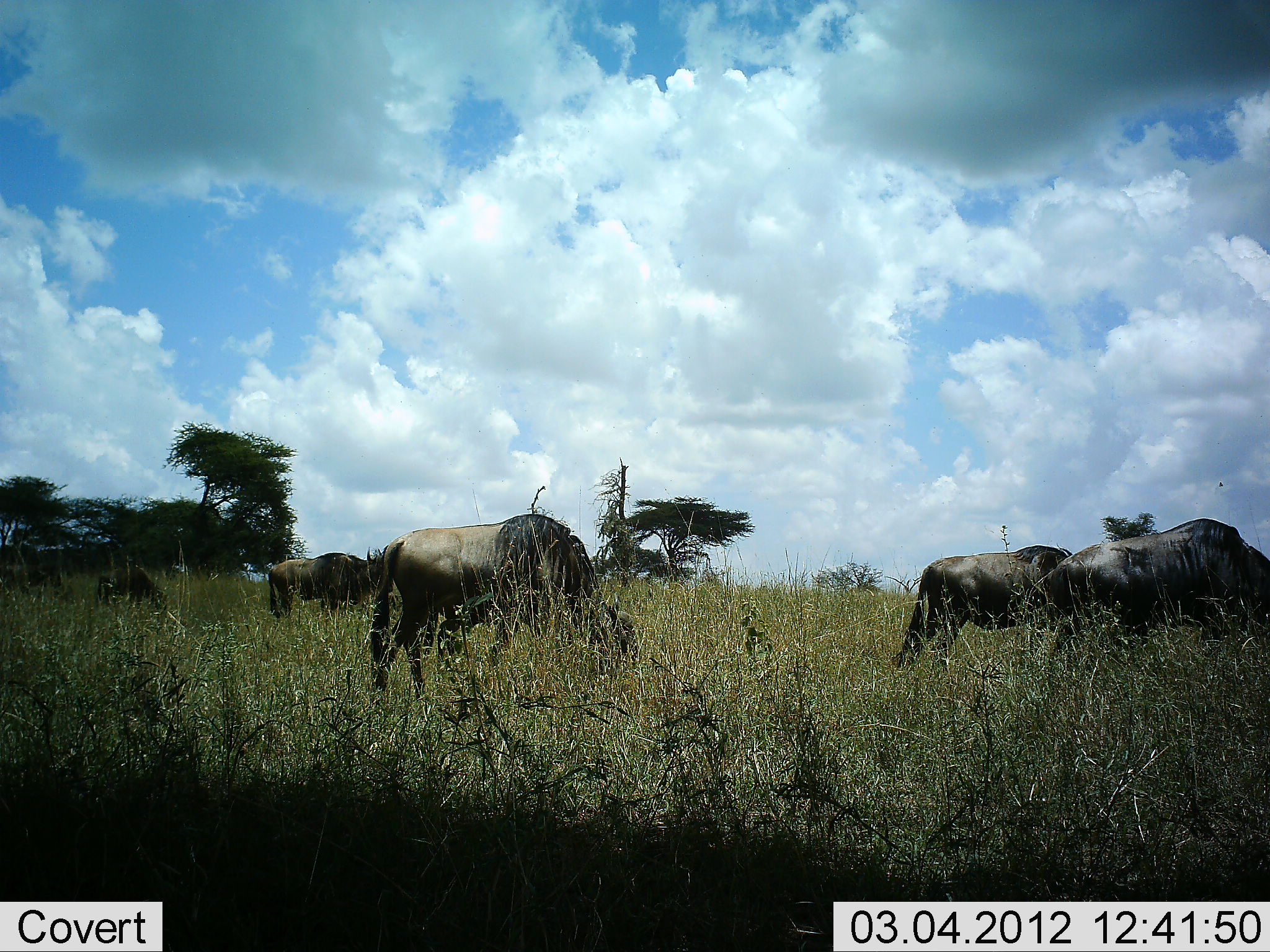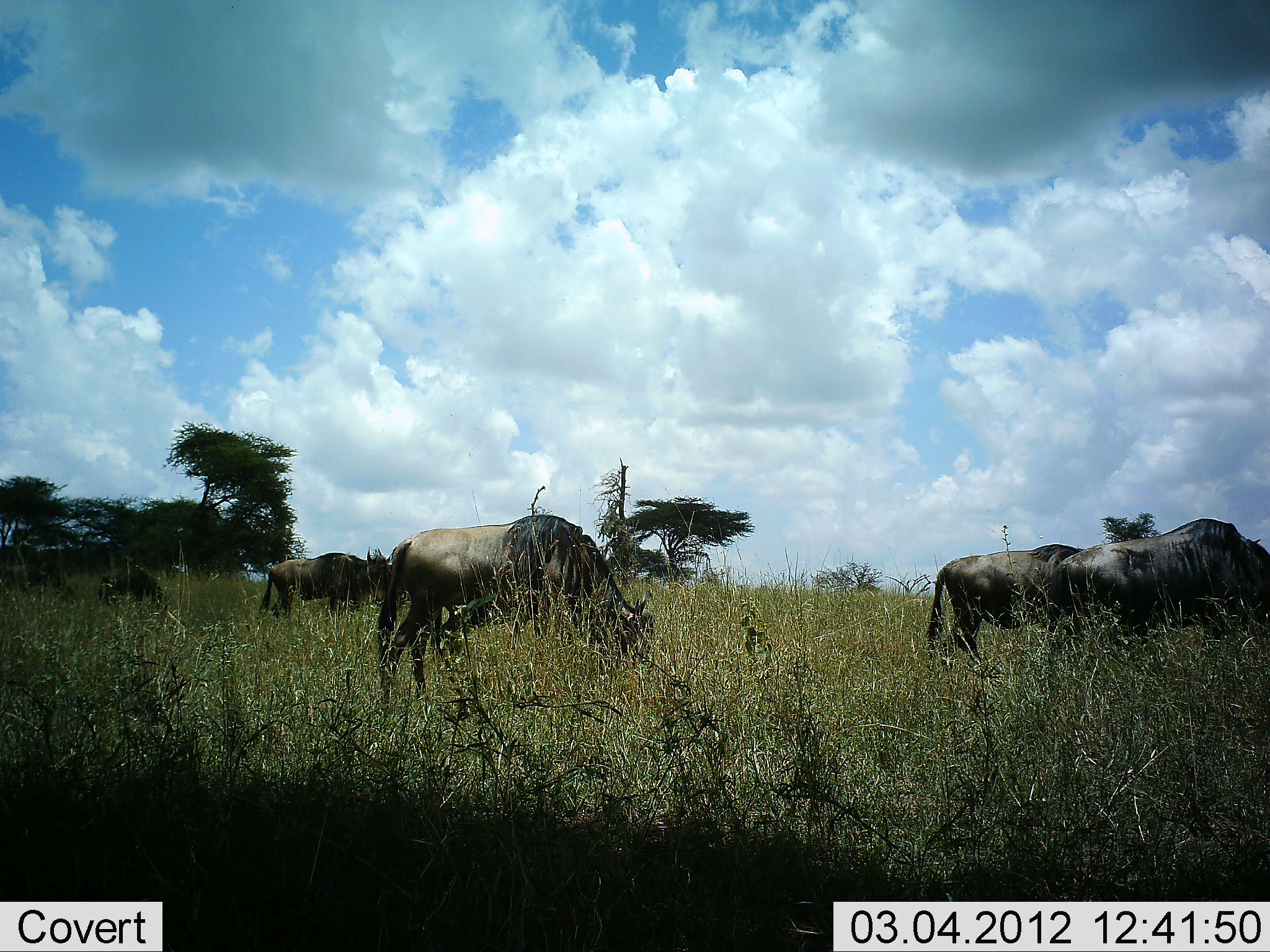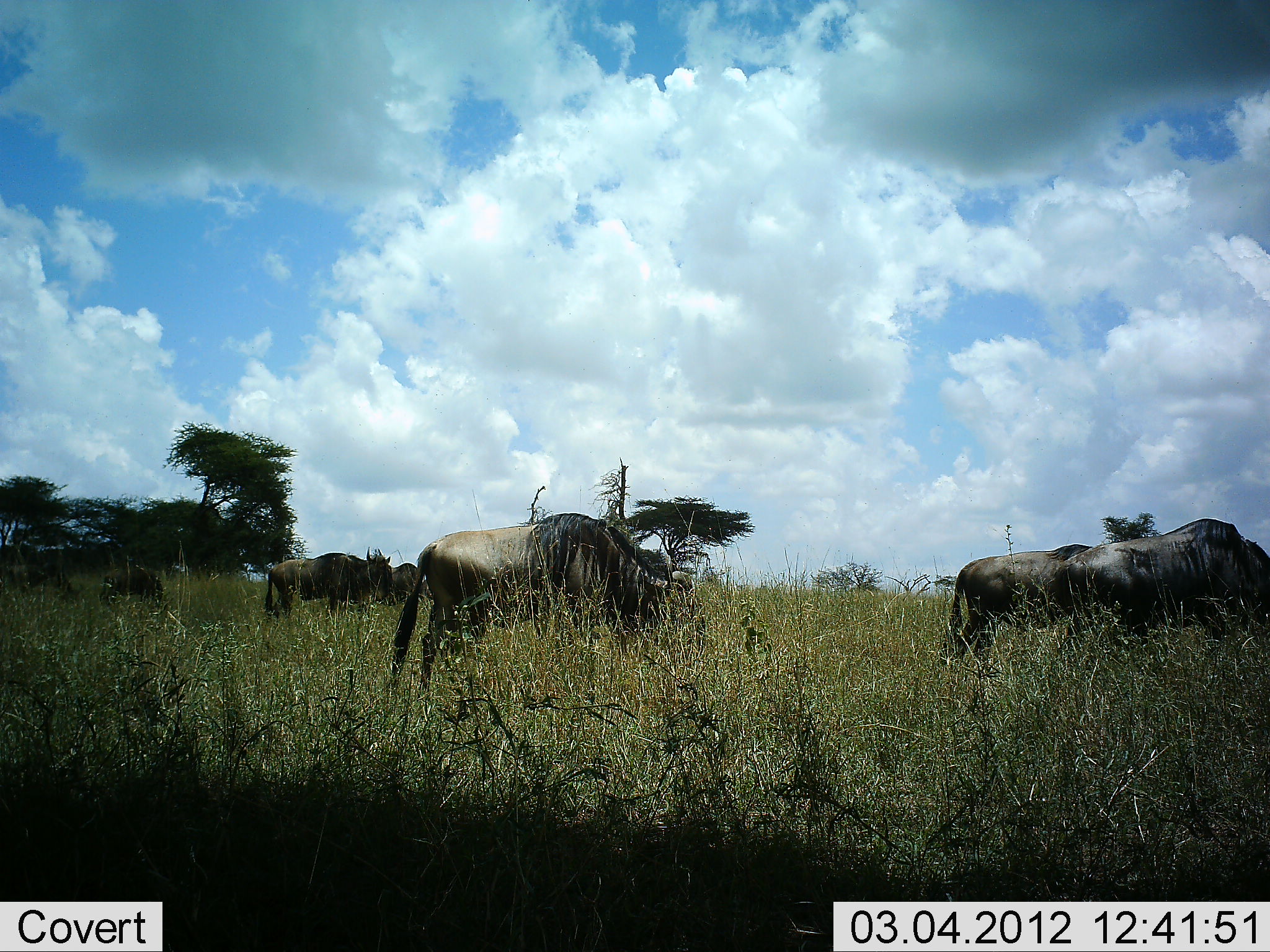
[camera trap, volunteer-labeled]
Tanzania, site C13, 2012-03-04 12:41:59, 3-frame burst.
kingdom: Animalia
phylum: Chordata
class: Mammalia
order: Artiodactyla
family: Bovidae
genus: Connochaetes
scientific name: Connochaetes taurinus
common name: blue wildebeest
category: wildebeest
Wildebeest (blue wildebeest) (Connochaetes taurinus), count 6. Behavior (volunteer vote fractions): standing 61%, resting 0%, moving 26%, interacting 0%. Young present (vote fraction): 0%. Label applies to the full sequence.